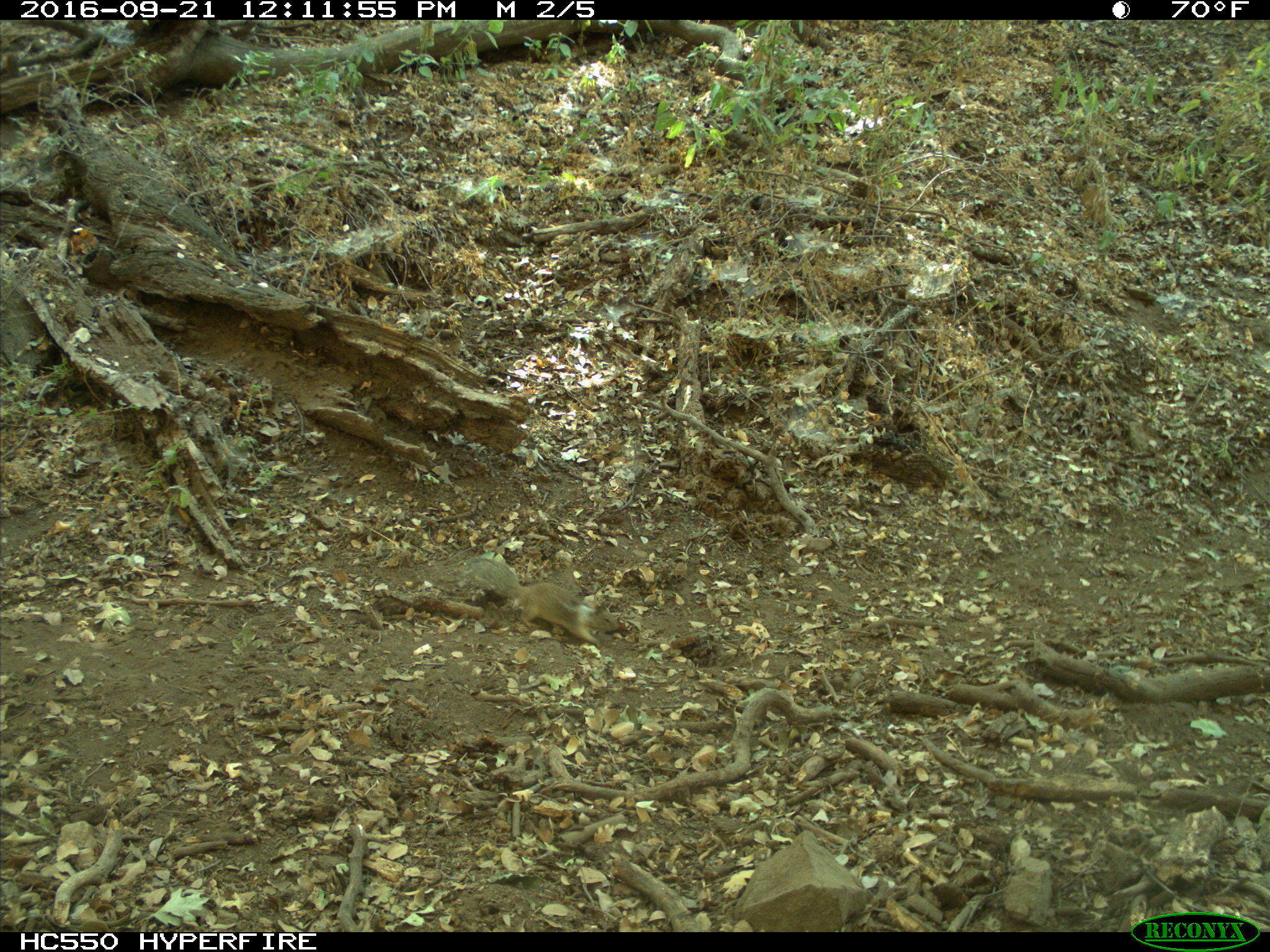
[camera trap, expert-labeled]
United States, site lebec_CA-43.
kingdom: Animalia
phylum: Chordata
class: Mammalia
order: Rodentia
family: Sciuridae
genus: Otospermophilus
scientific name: Otospermophilus beecheyi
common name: california ground squirrel